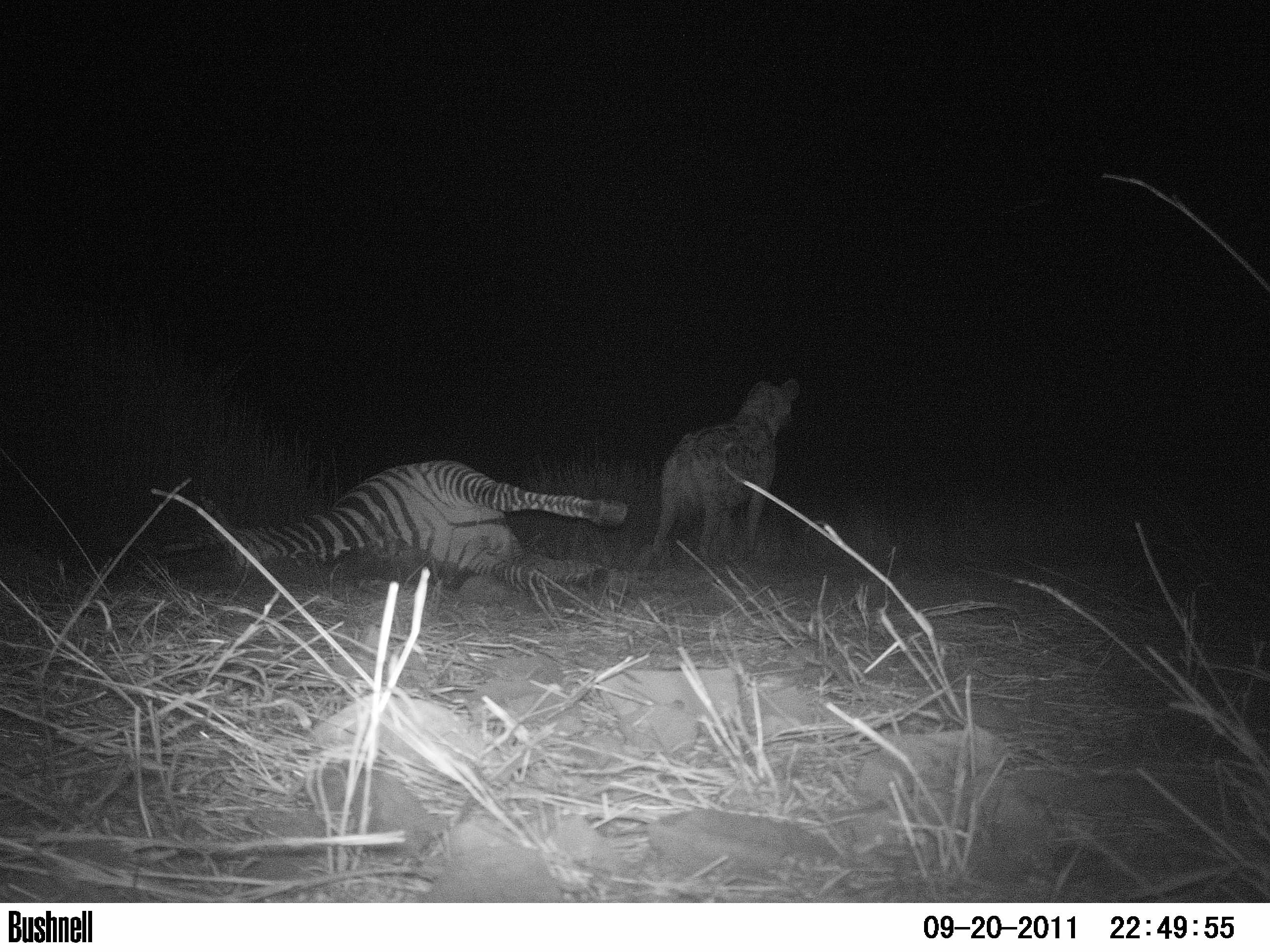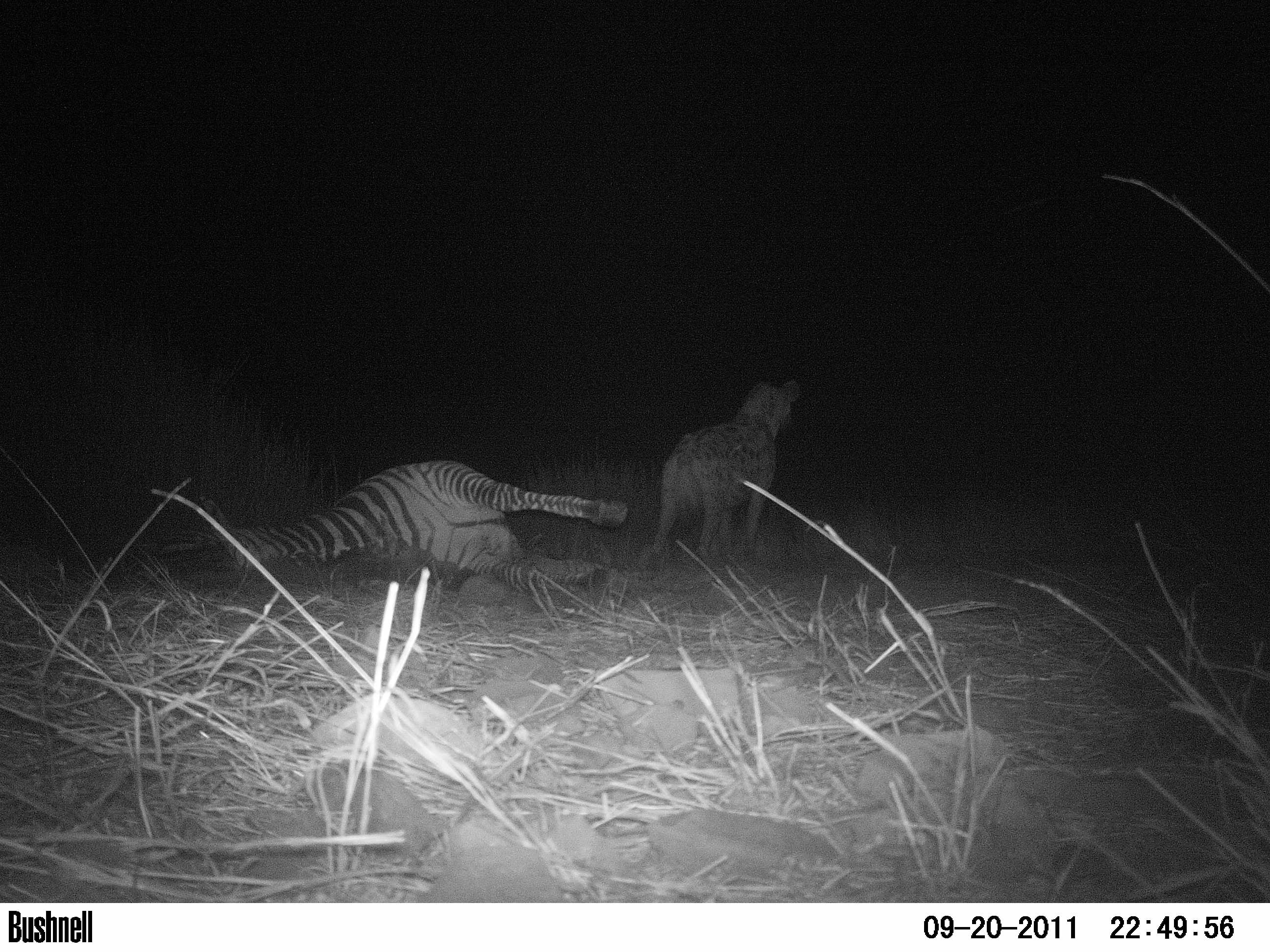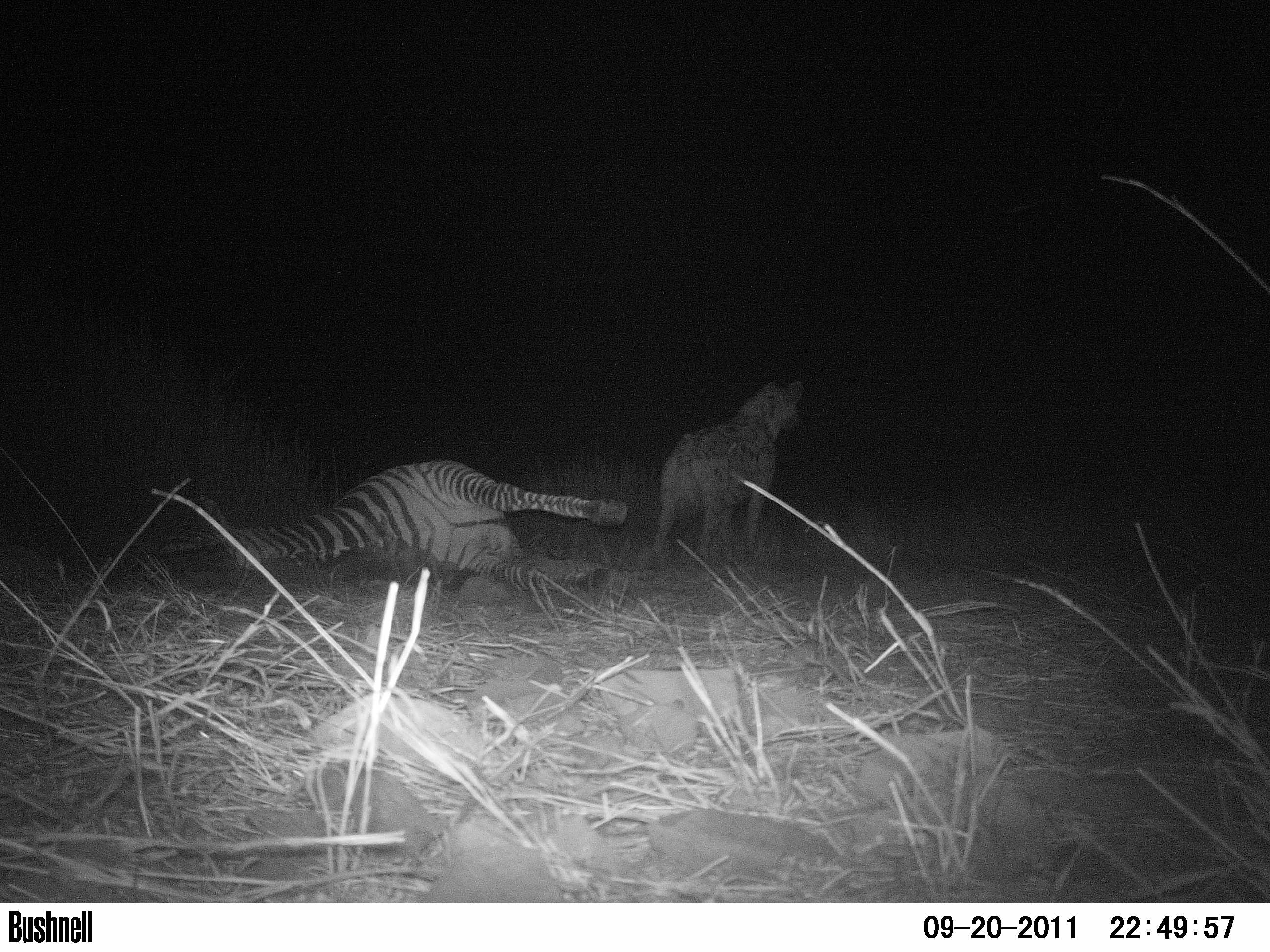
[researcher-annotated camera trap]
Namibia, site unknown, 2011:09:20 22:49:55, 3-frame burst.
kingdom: Animalia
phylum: Chordata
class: Mammalia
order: Carnivora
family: Hyaenidae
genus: Crocuta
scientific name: Crocuta crocuta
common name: spotted hyena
Crocuta crocuta (spotted hyena).